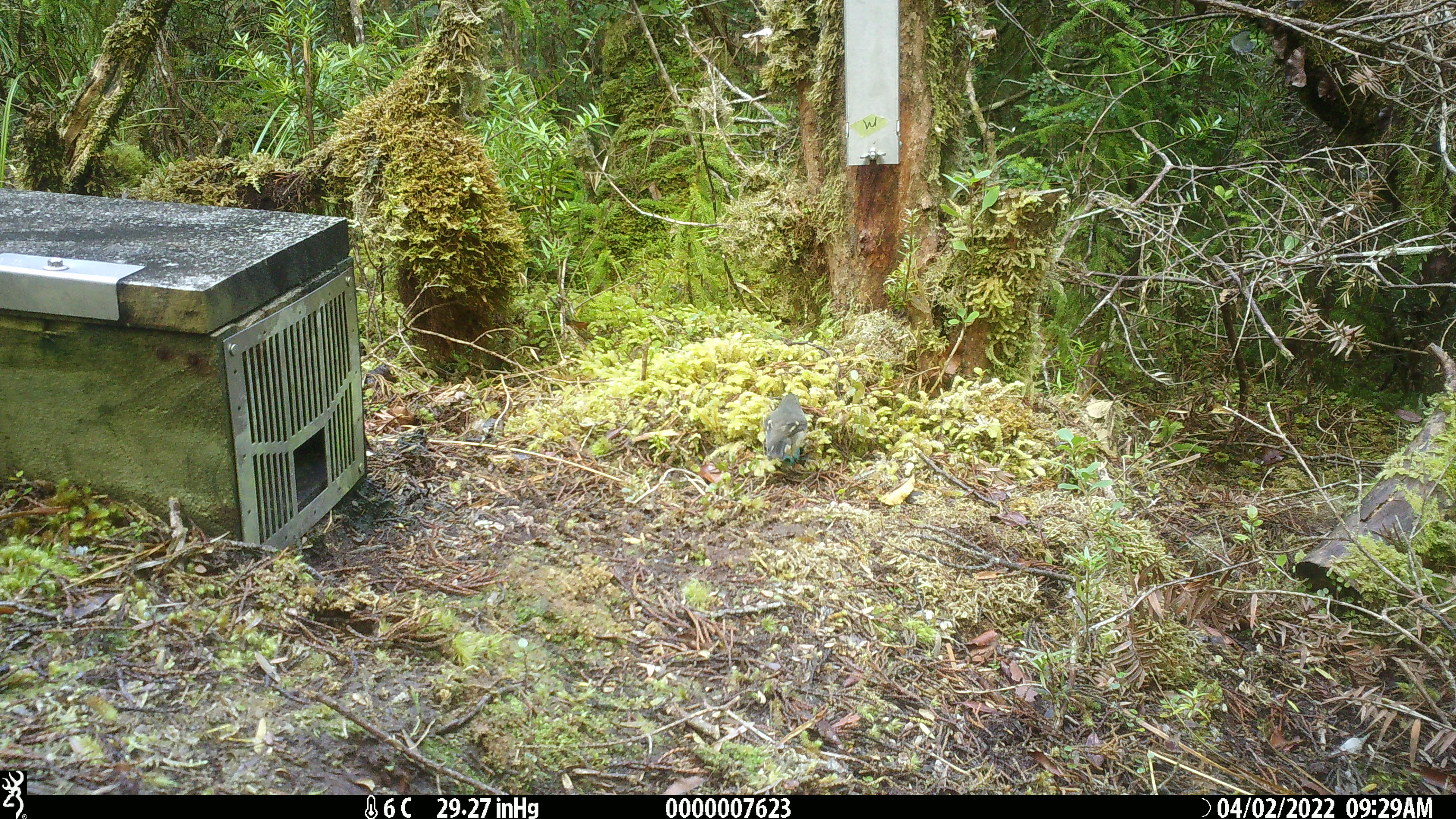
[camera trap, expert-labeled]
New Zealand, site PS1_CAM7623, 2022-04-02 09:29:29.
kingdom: Animalia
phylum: Chordata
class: Aves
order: Passeriformes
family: Petroicidae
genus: Petroica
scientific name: Petroica macrocephala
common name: tomtit